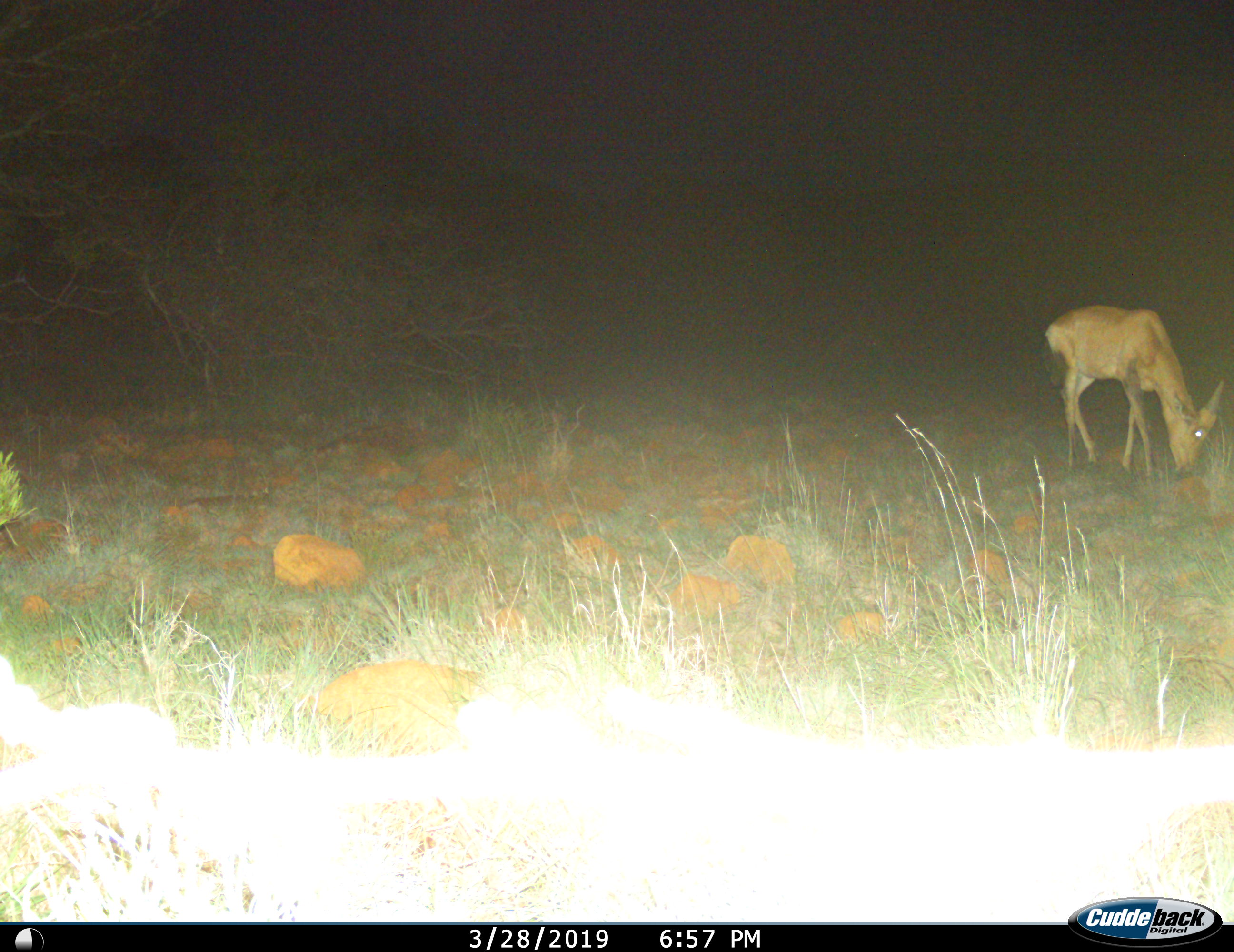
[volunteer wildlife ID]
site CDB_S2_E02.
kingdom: Animalia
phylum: Chordata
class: Mammalia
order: Artiodactyla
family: Bovidae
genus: Alcelaphus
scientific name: Alcelaphus buselaphus caama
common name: red hartebeest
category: hartebeestred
Hartebeestred (red hartebeest) (Alcelaphus buselaphus caama), count 1. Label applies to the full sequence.